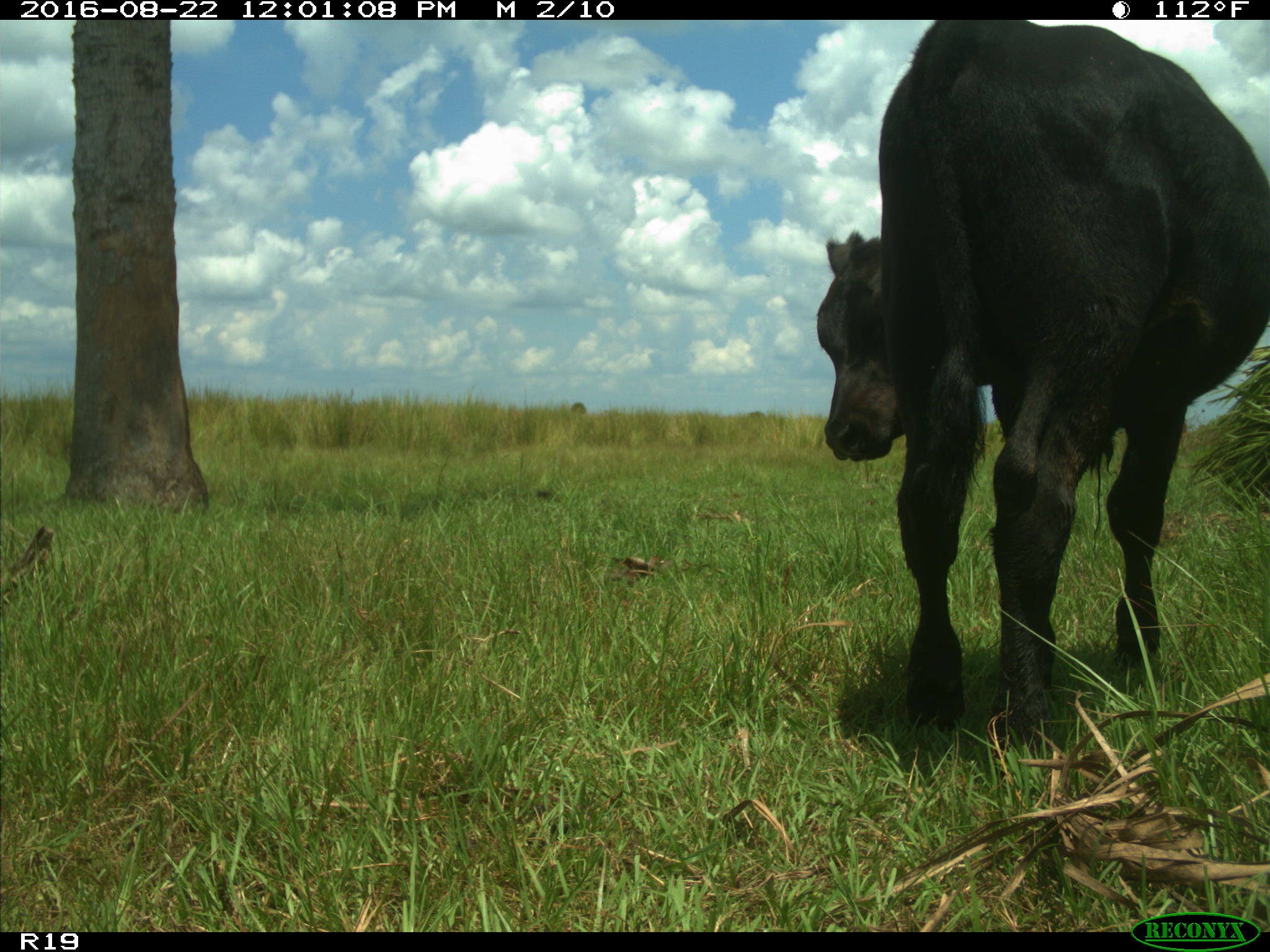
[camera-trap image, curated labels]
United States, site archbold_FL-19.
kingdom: Animalia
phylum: Chordata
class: Mammalia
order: Artiodactyla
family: Bovidae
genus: Bos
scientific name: Bos taurus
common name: domestic cow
Bos taurus (domestic cow).